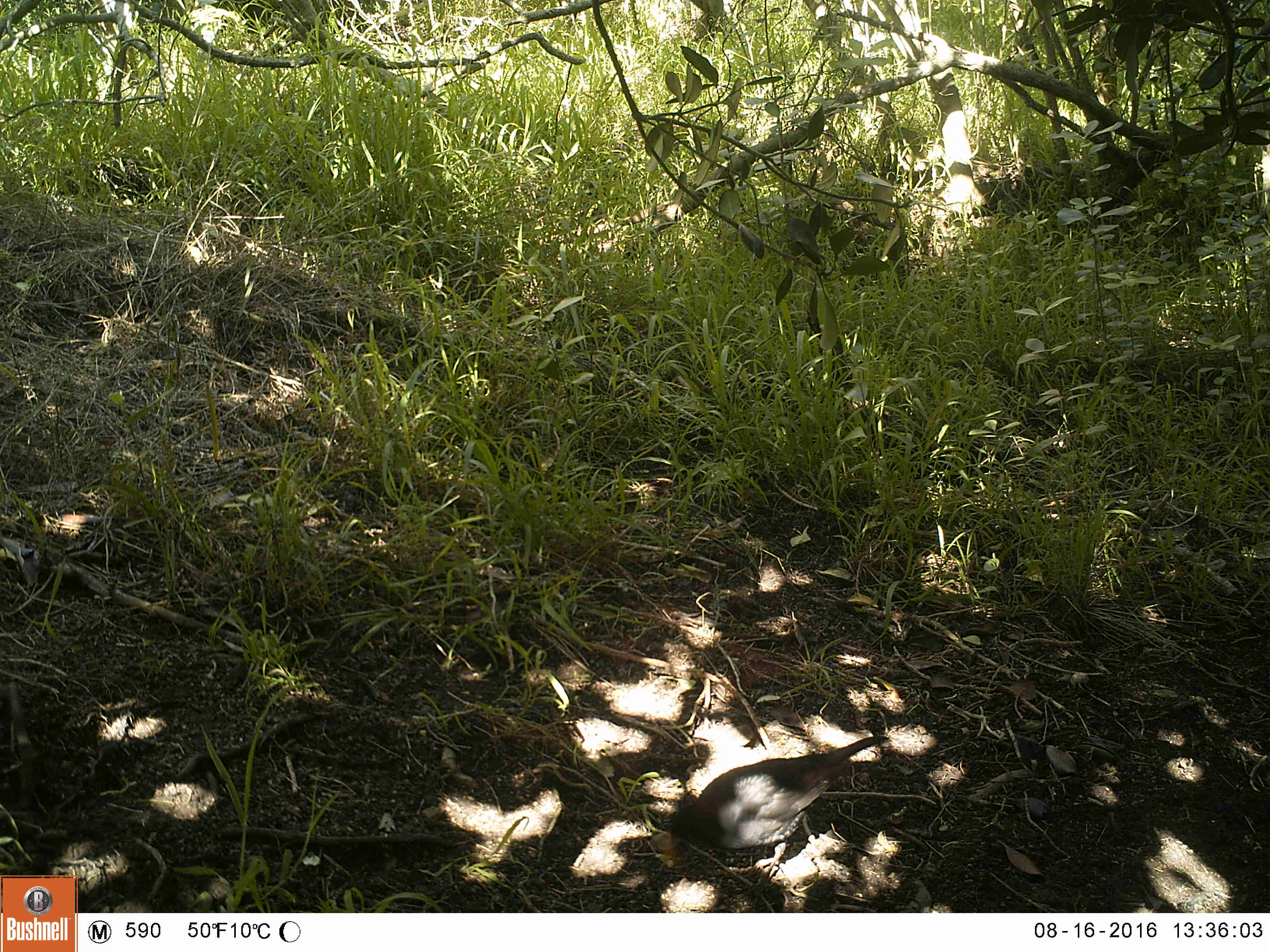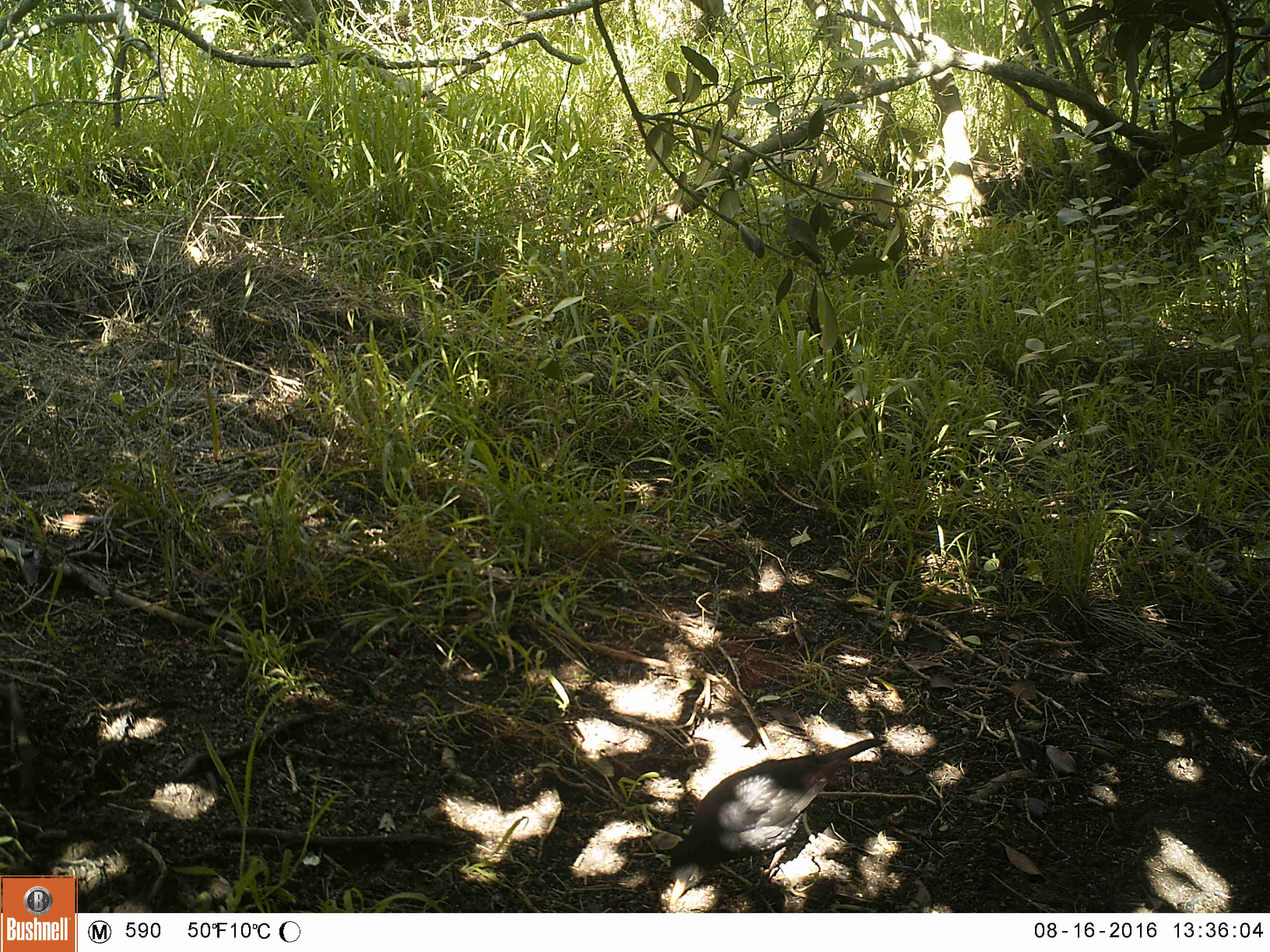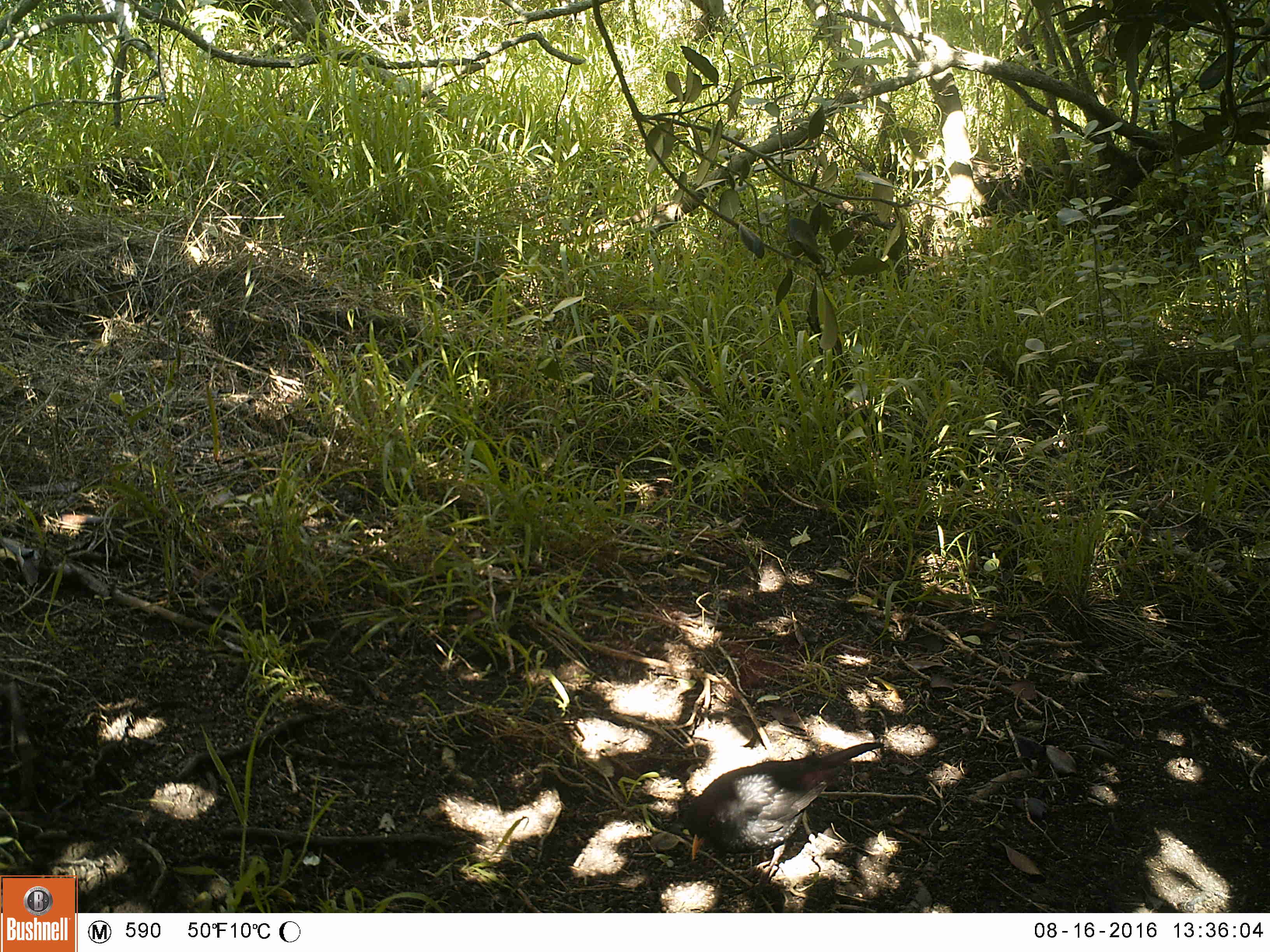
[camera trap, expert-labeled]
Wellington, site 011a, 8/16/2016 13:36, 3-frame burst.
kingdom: Animalia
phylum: Chordata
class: Aves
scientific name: Aves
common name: bird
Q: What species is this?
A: Bird (Aves).